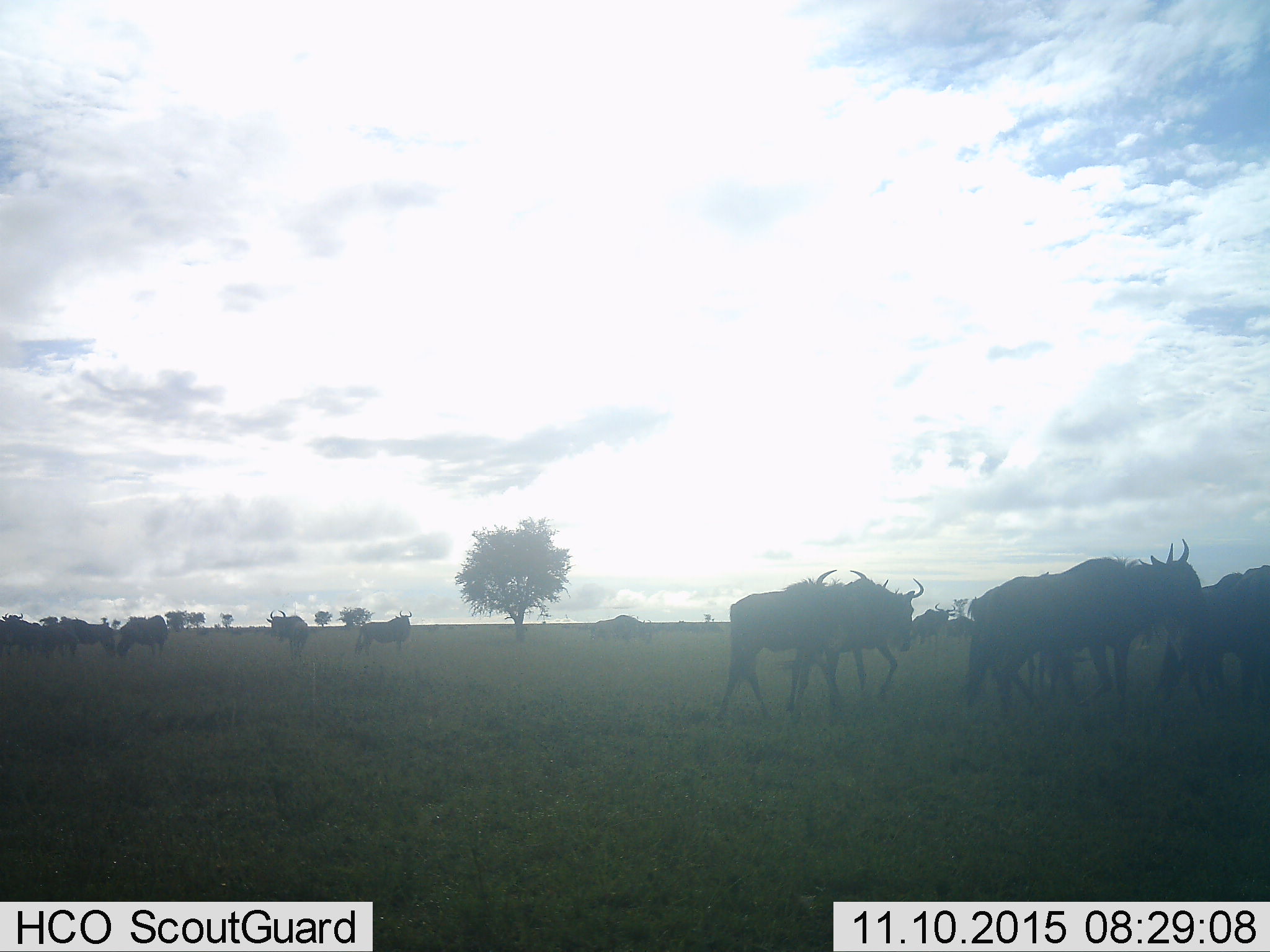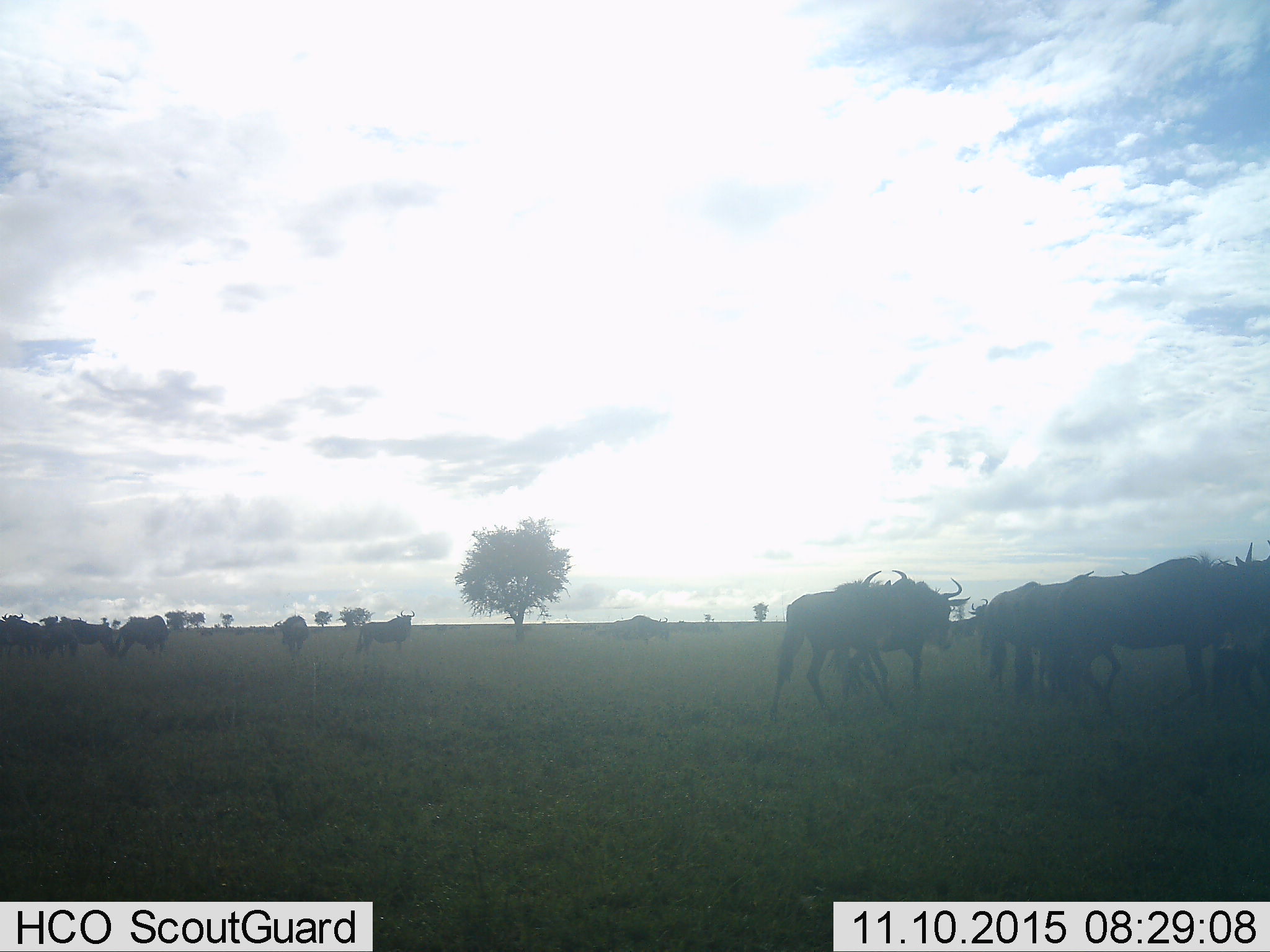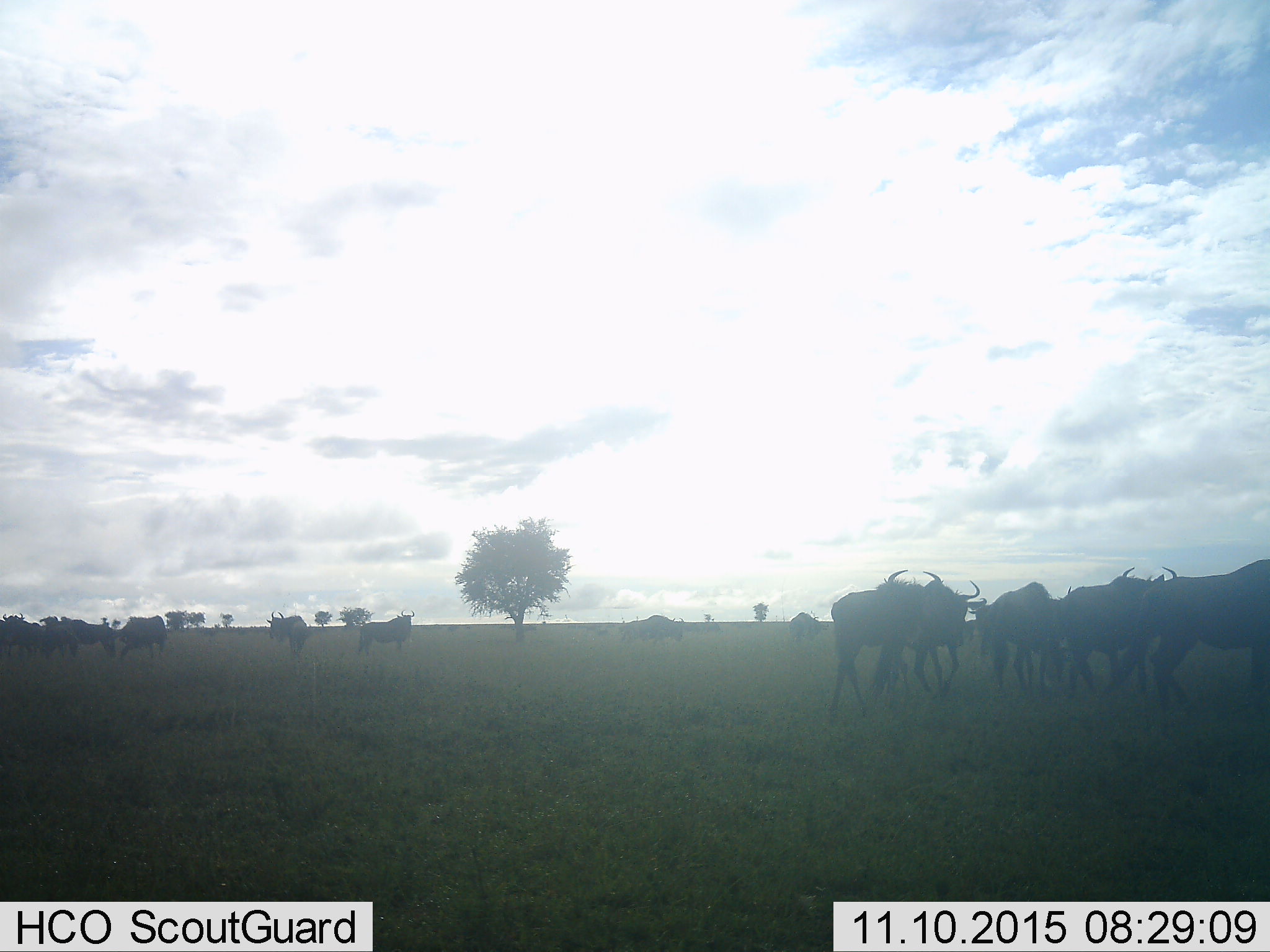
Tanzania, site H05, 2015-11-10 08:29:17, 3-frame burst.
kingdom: Animalia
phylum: Chordata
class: Mammalia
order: Artiodactyla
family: Bovidae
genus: Connochaetes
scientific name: Connochaetes taurinus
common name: blue wildebeest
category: wildebeest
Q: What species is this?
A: Wildebeest (blue wildebeest) (Connochaetes taurinus).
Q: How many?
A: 11-50.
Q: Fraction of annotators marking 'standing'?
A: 33%.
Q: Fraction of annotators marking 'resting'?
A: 0%.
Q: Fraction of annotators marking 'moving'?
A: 100%.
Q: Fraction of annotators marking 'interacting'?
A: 0%.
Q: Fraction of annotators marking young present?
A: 0%.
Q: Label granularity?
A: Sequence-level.